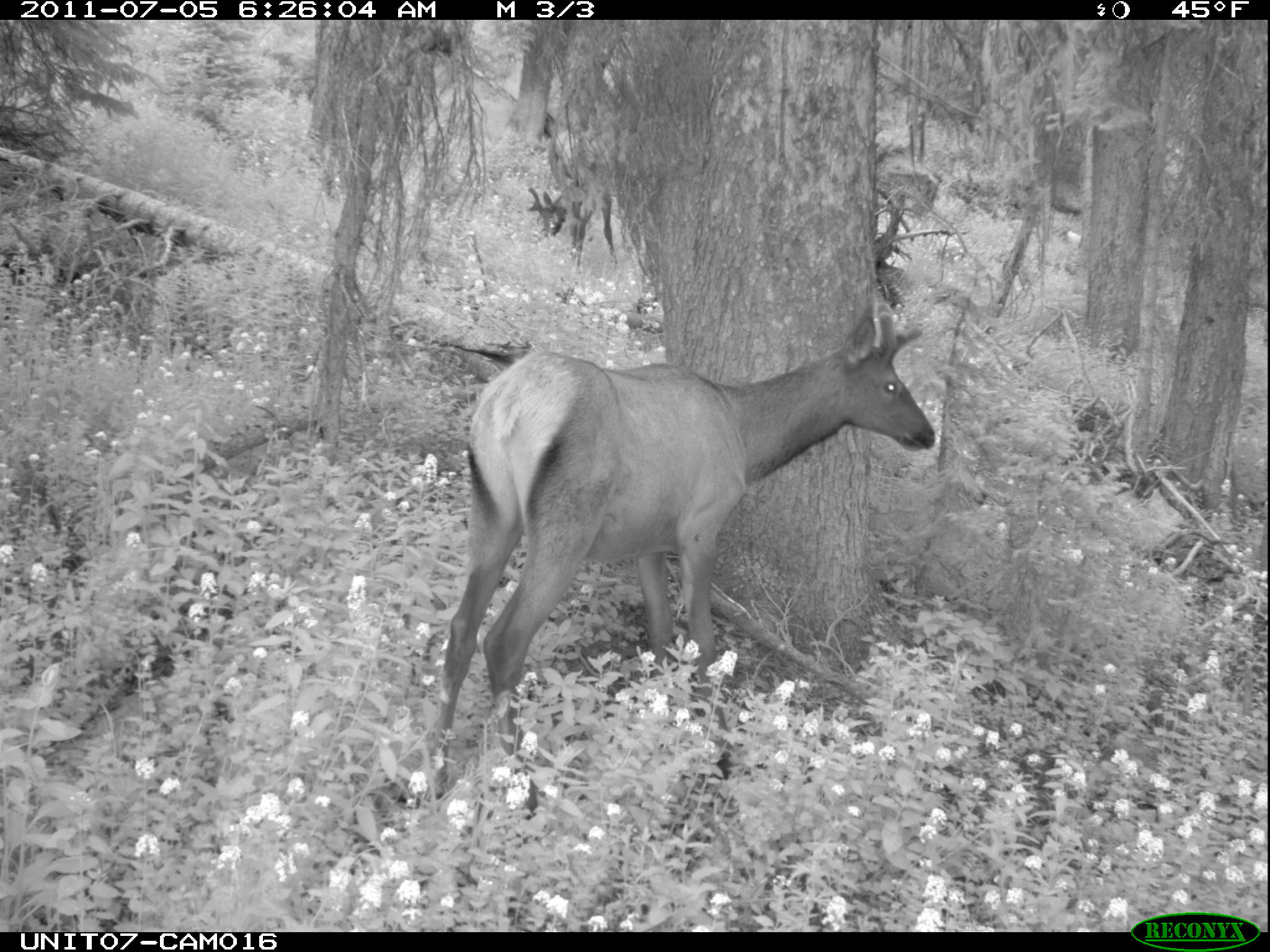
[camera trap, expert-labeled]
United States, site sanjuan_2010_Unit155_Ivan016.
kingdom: Animalia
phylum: Chordata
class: Mammalia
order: Artiodactyla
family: Cervidae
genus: Cervus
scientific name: Cervus elaphus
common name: red deer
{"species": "Cervus elaphus (red deer)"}